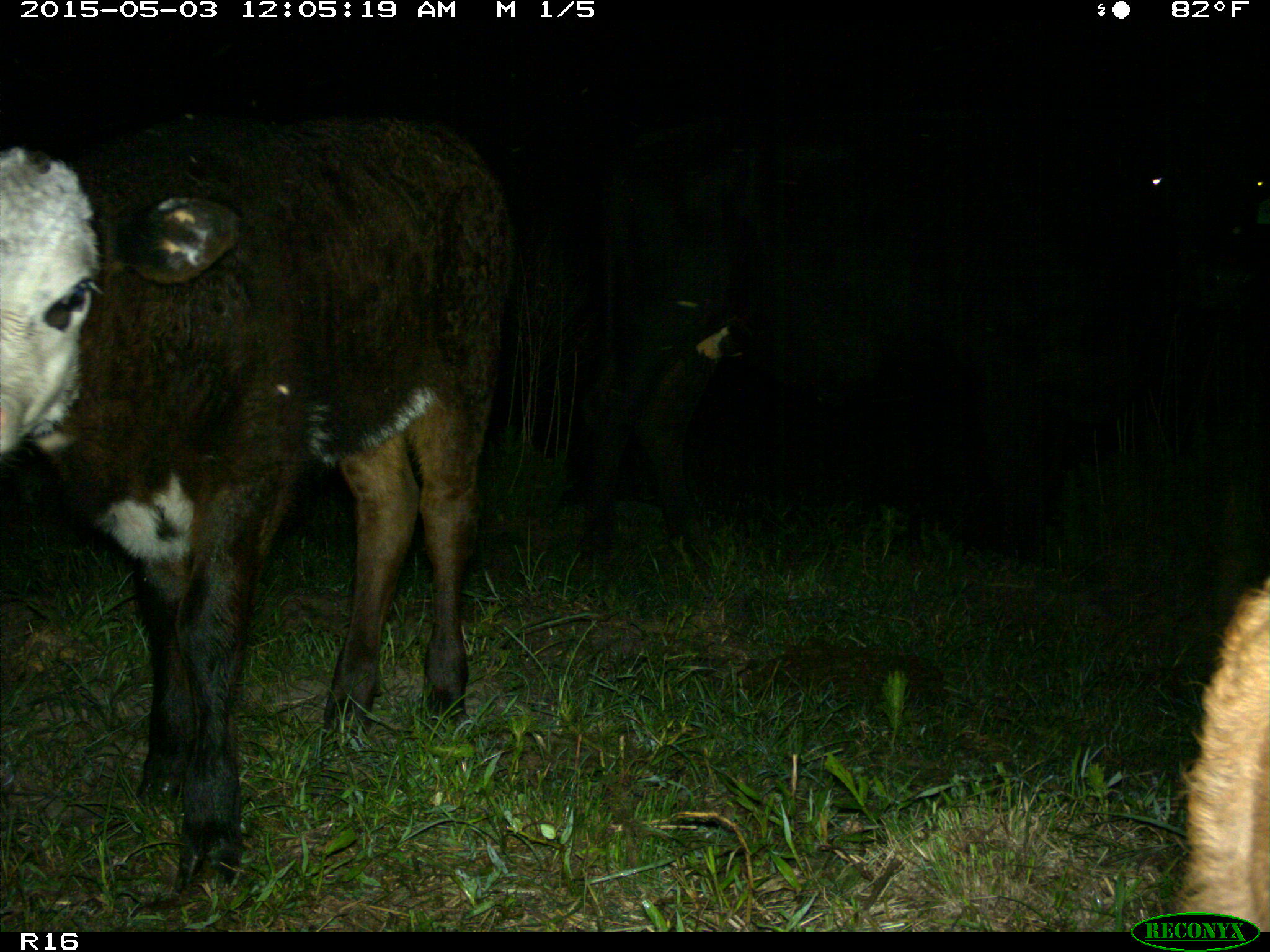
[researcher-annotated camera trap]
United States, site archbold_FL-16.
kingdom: Animalia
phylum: Chordata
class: Mammalia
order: Artiodactyla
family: Bovidae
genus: Bos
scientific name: Bos taurus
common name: domestic cow